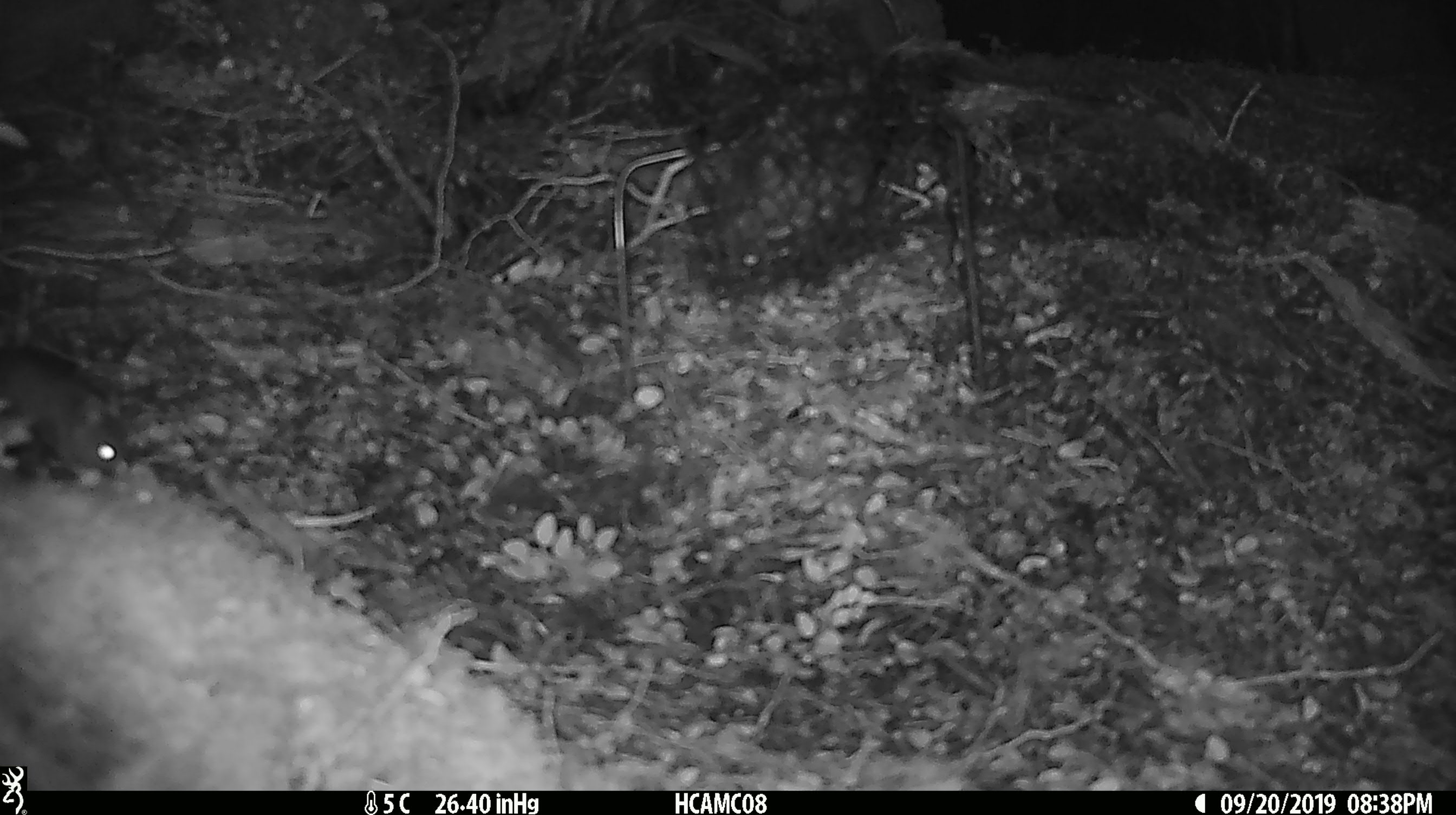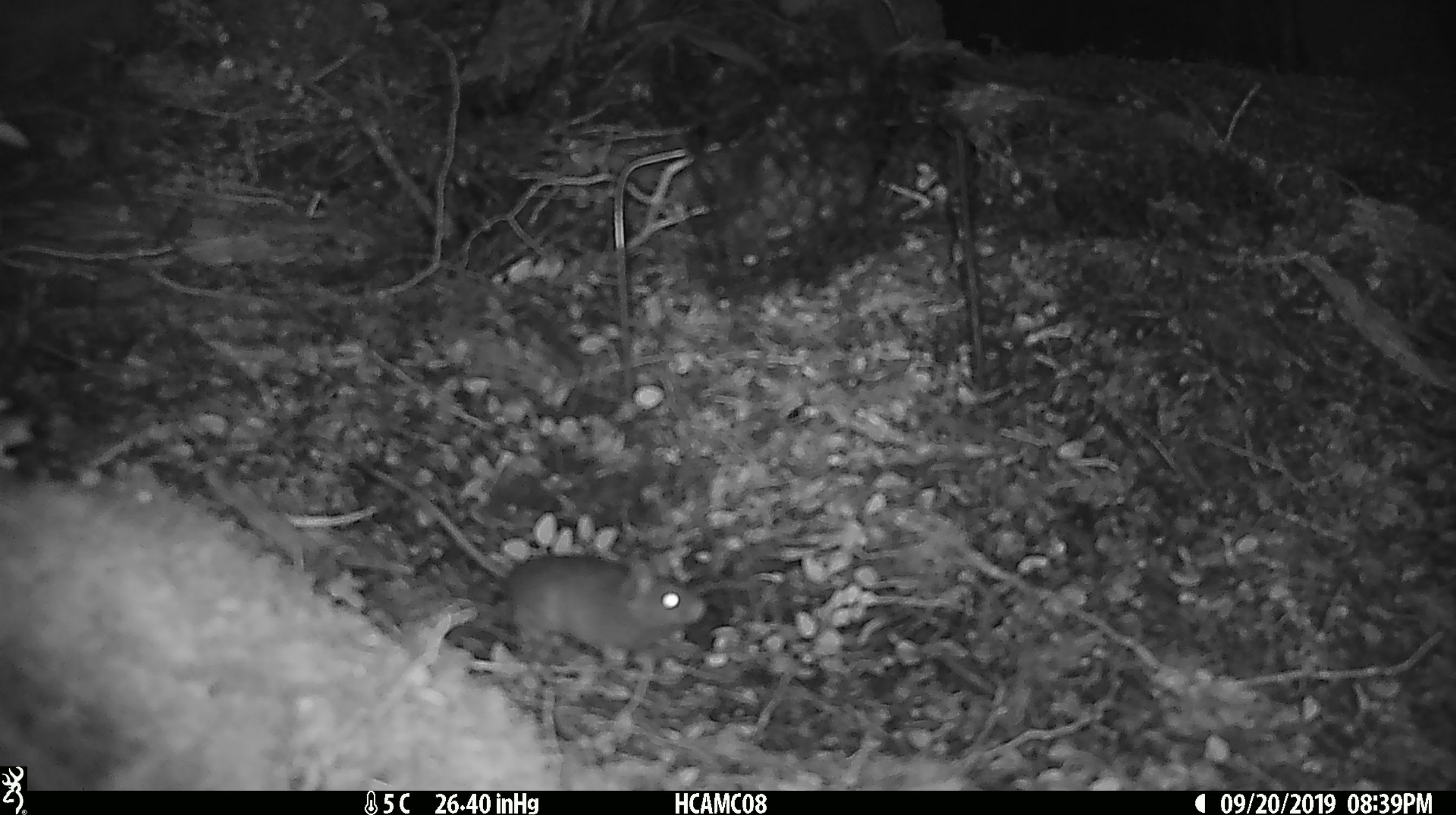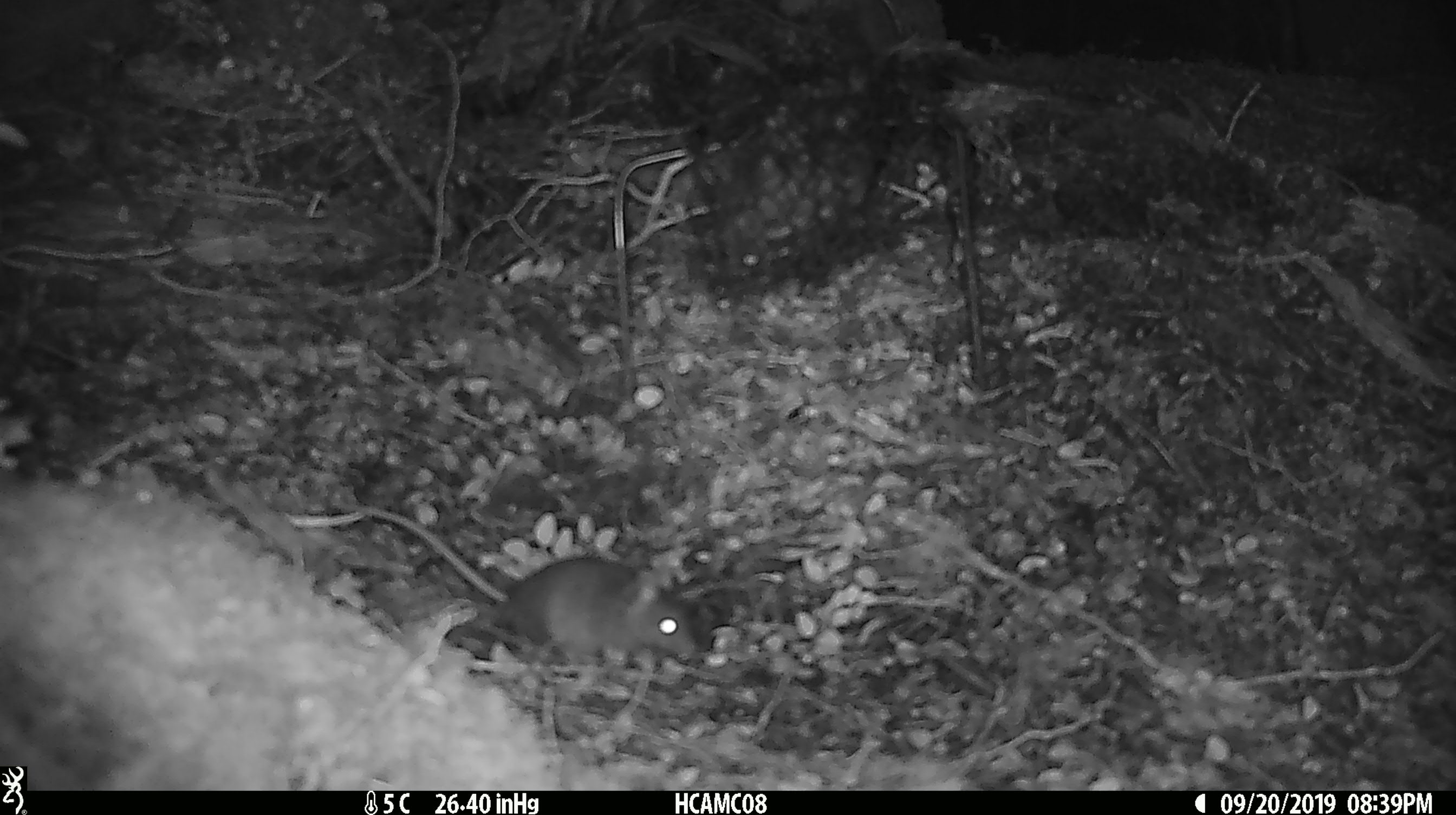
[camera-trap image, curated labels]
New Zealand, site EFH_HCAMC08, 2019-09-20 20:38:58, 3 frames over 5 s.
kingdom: Animalia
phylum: Chordata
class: Mammalia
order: Rodentia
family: Muridae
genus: Mus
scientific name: Mus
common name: mouse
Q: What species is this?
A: Mouse (Mus).